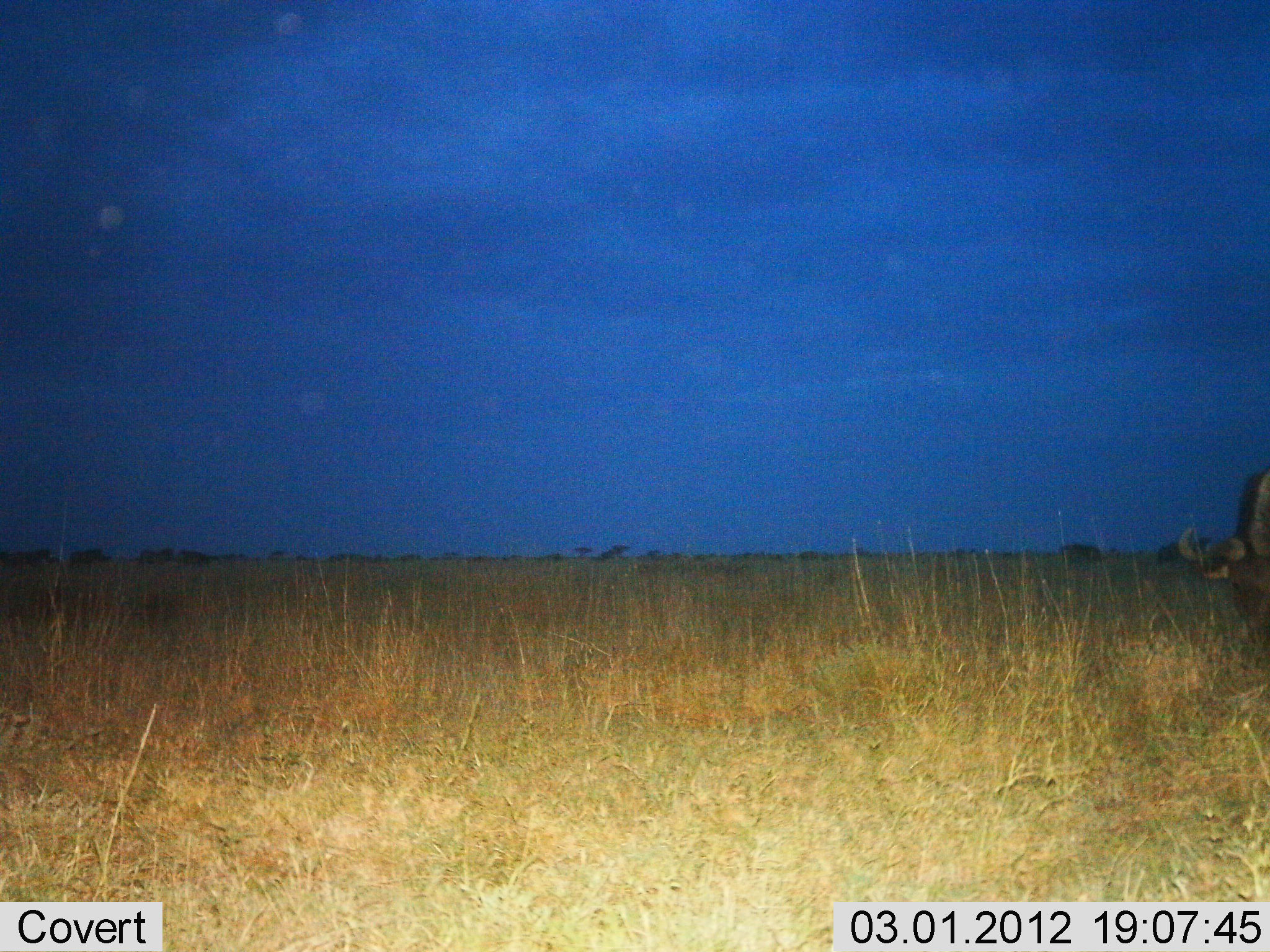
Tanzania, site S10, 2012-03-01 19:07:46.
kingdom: Animalia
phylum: Chordata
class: Mammalia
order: Artiodactyla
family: Bovidae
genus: Connochaetes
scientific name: Connochaetes taurinus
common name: blue wildebeest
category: wildebeest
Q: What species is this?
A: Wildebeest (blue wildebeest) (Connochaetes taurinus).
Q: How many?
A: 1.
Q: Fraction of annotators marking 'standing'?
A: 33%.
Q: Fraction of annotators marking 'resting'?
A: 0%.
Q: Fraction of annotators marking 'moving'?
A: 0%.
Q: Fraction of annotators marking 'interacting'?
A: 0%.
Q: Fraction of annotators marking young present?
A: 0%.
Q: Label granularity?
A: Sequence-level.